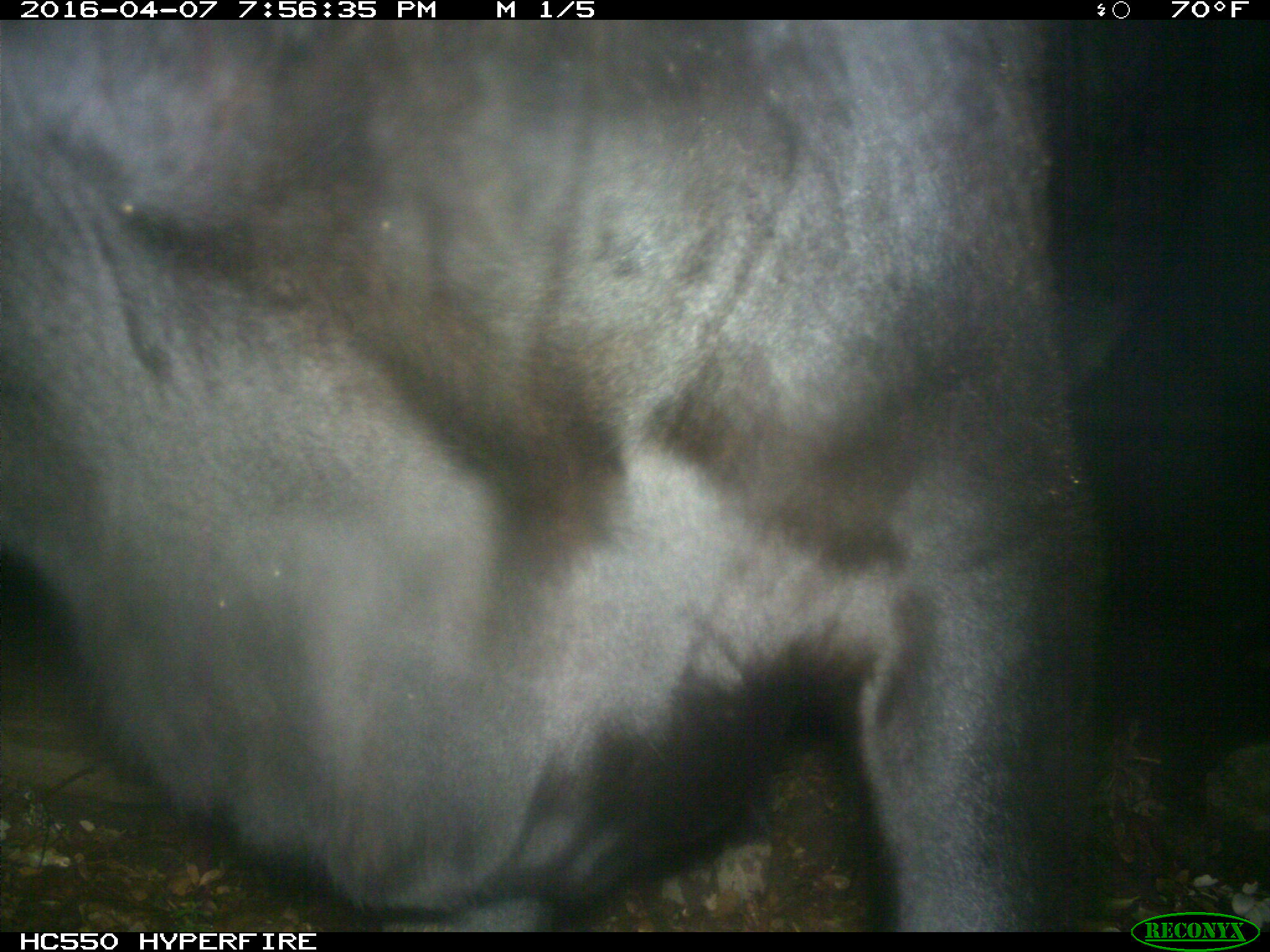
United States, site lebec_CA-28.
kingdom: Animalia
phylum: Chordata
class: Mammalia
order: Artiodactyla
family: Bovidae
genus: Bos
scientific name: Bos taurus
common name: domestic cow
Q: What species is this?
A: Bos taurus (domestic cow).